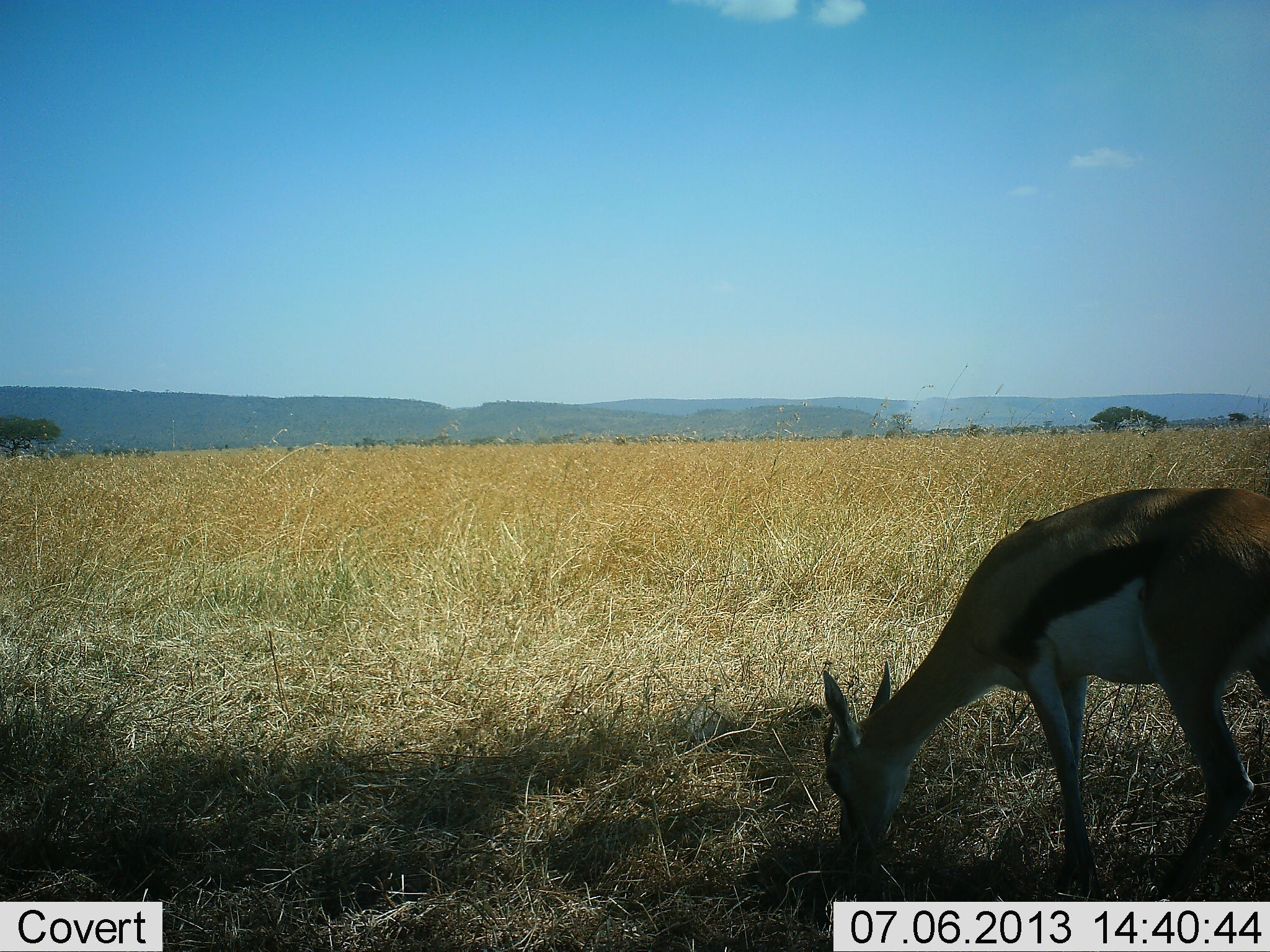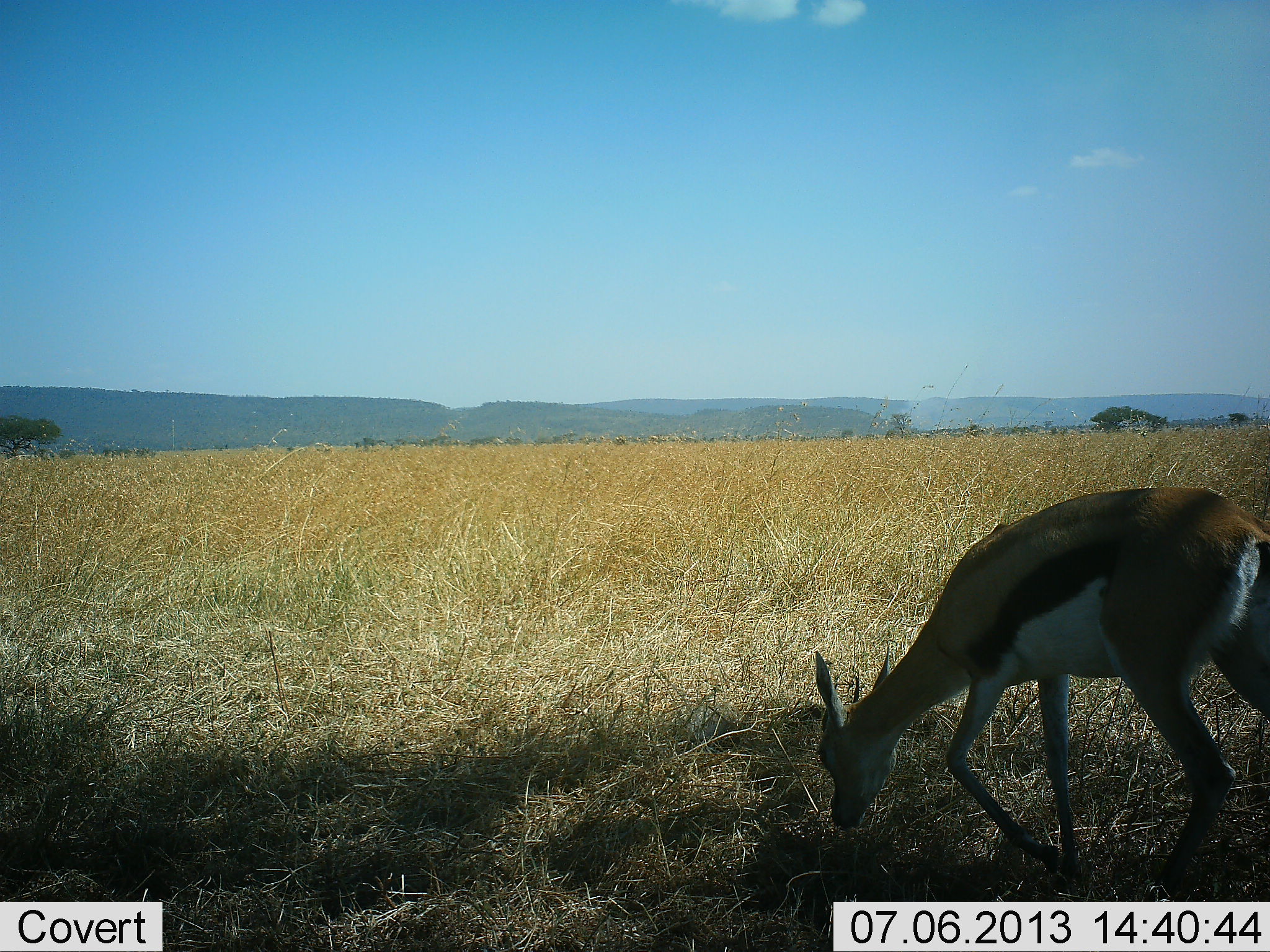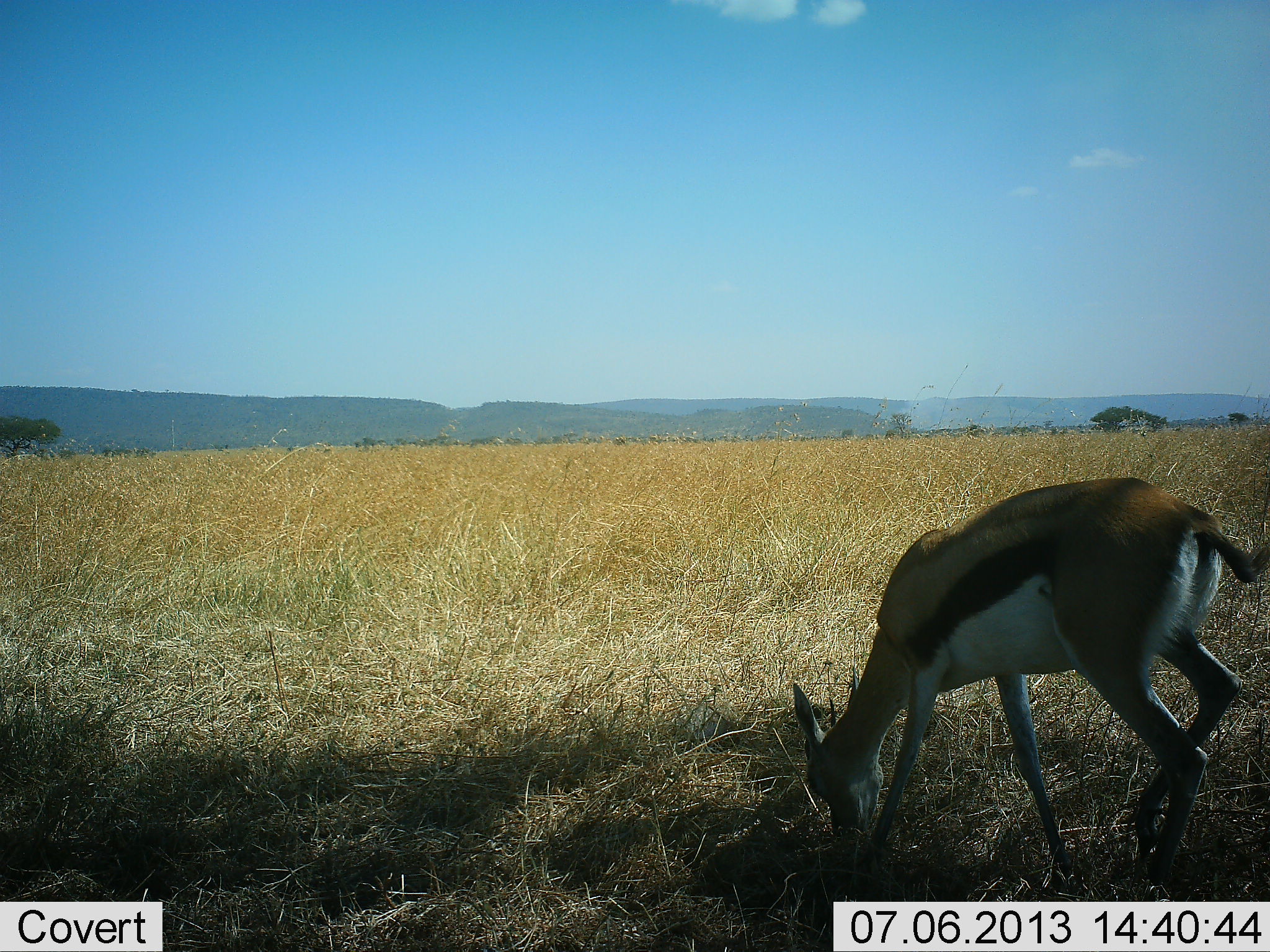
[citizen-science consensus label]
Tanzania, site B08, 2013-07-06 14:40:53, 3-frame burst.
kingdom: Animalia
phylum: Chordata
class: Mammalia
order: Artiodactyla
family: Bovidae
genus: Eudorcas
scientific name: Eudorcas thomsonii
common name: thomson's gazelle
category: gazellethomsons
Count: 1.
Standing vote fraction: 18%.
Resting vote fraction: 0%.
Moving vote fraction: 15%.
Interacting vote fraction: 0%.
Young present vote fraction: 0%.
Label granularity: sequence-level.